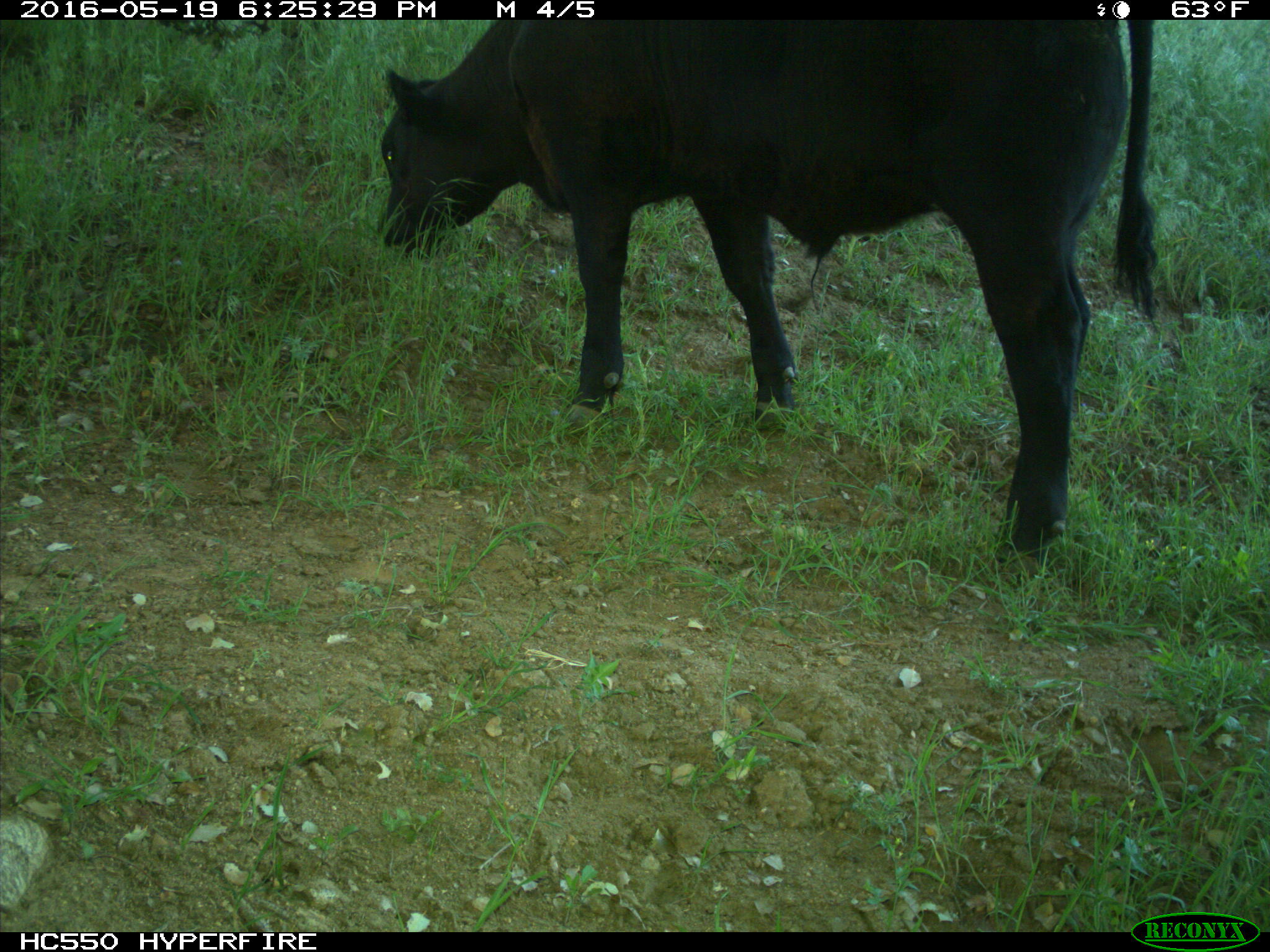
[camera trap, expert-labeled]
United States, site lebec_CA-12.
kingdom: Animalia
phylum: Chordata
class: Mammalia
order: Artiodactyla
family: Bovidae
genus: Bos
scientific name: Bos taurus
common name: domestic cow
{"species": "Bos taurus (domestic cow)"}